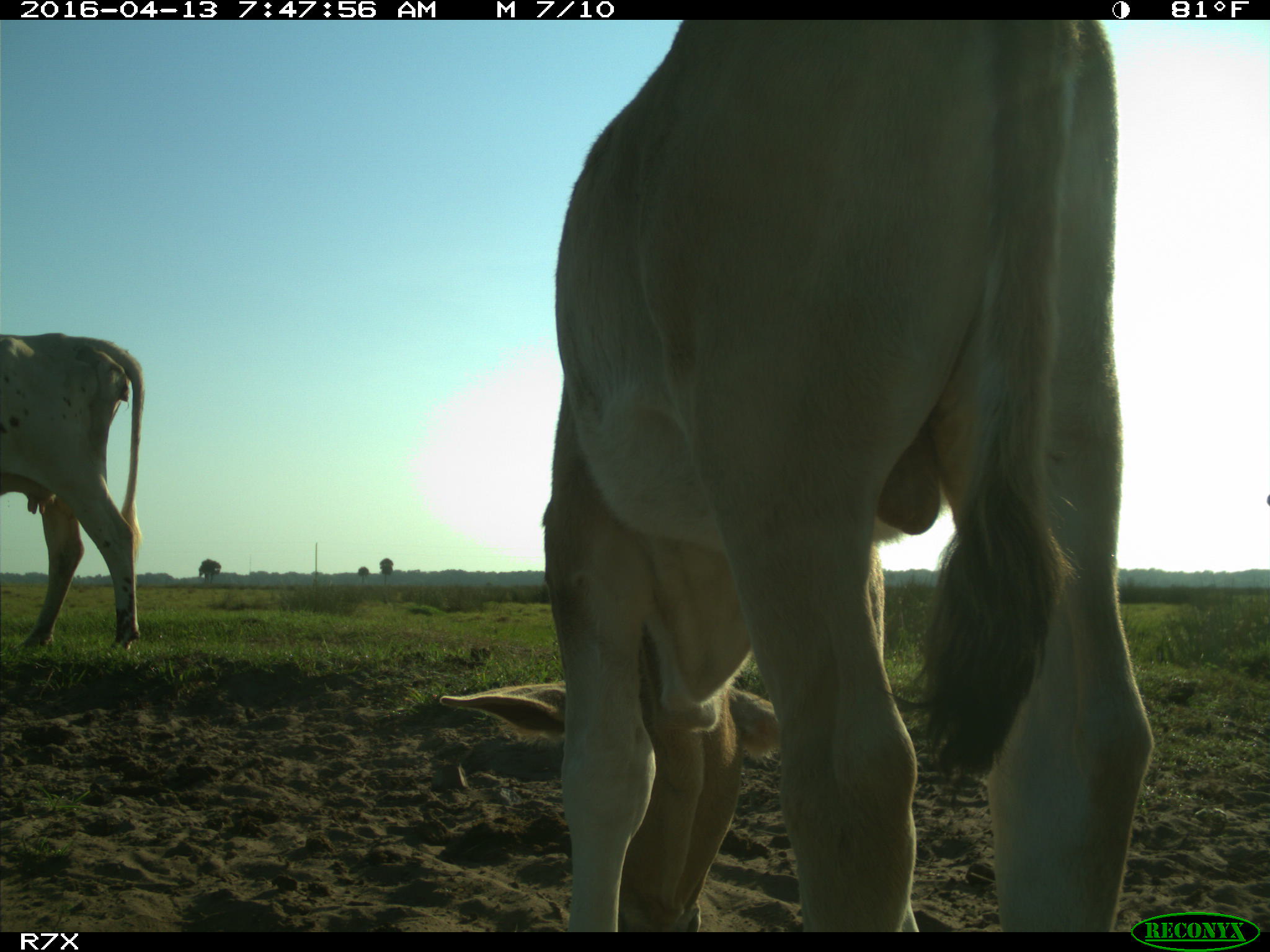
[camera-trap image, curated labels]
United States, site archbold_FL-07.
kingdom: Animalia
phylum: Chordata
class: Mammalia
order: Artiodactyla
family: Bovidae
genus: Bos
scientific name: Bos taurus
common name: domestic cow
Bos taurus (domestic cow).